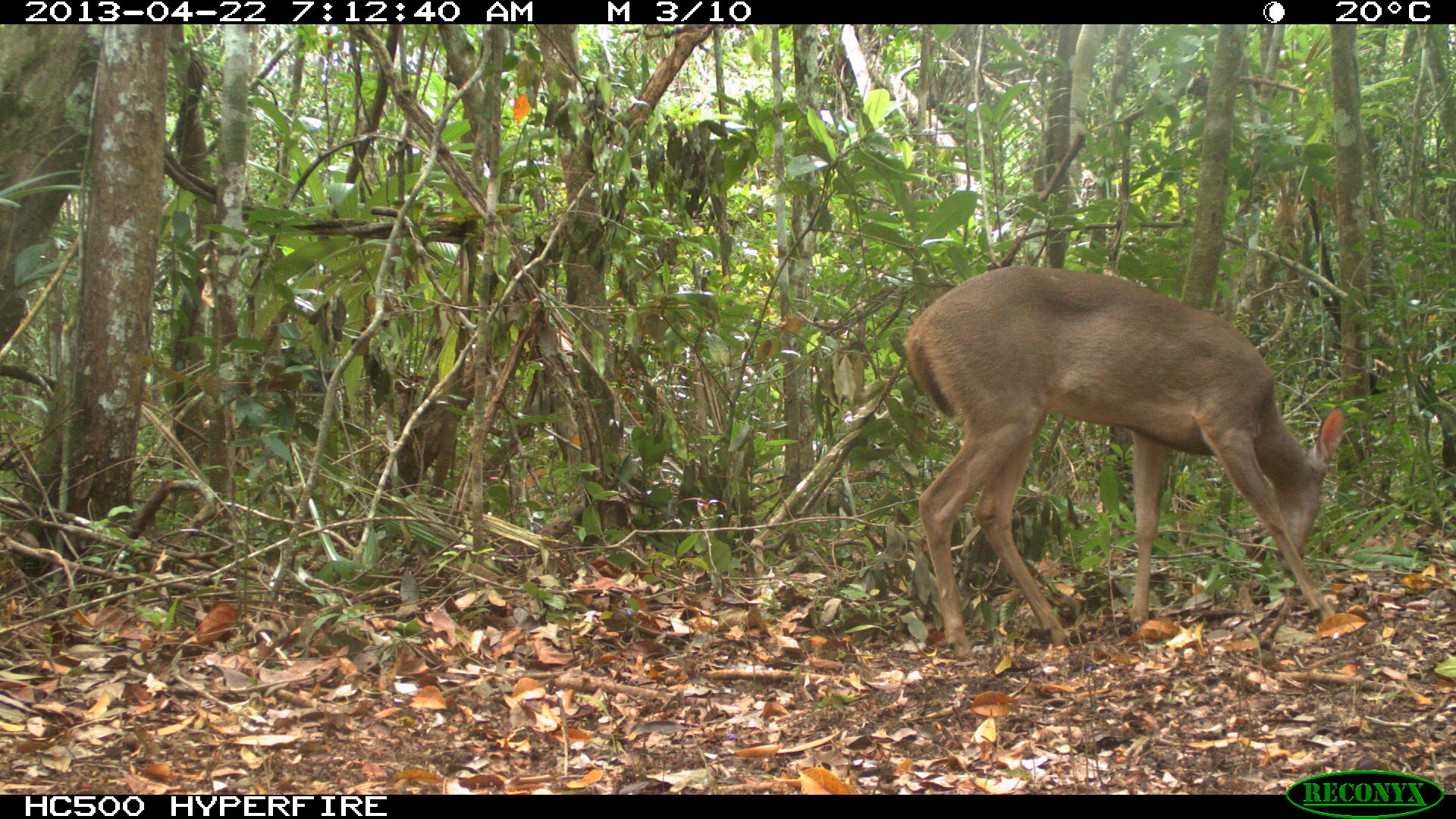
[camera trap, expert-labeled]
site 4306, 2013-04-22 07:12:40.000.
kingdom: Animalia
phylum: Chordata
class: Mammalia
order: Artiodactyla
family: Cervidae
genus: Odocoileus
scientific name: Odocoileus virginianus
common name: white-tailed deer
Odocoileus virginianus (white-tailed deer), count 1, sex female.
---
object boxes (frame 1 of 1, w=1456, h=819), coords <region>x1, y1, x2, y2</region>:
odocoileus virginianus: <region>902, 267, 1345, 661</region>